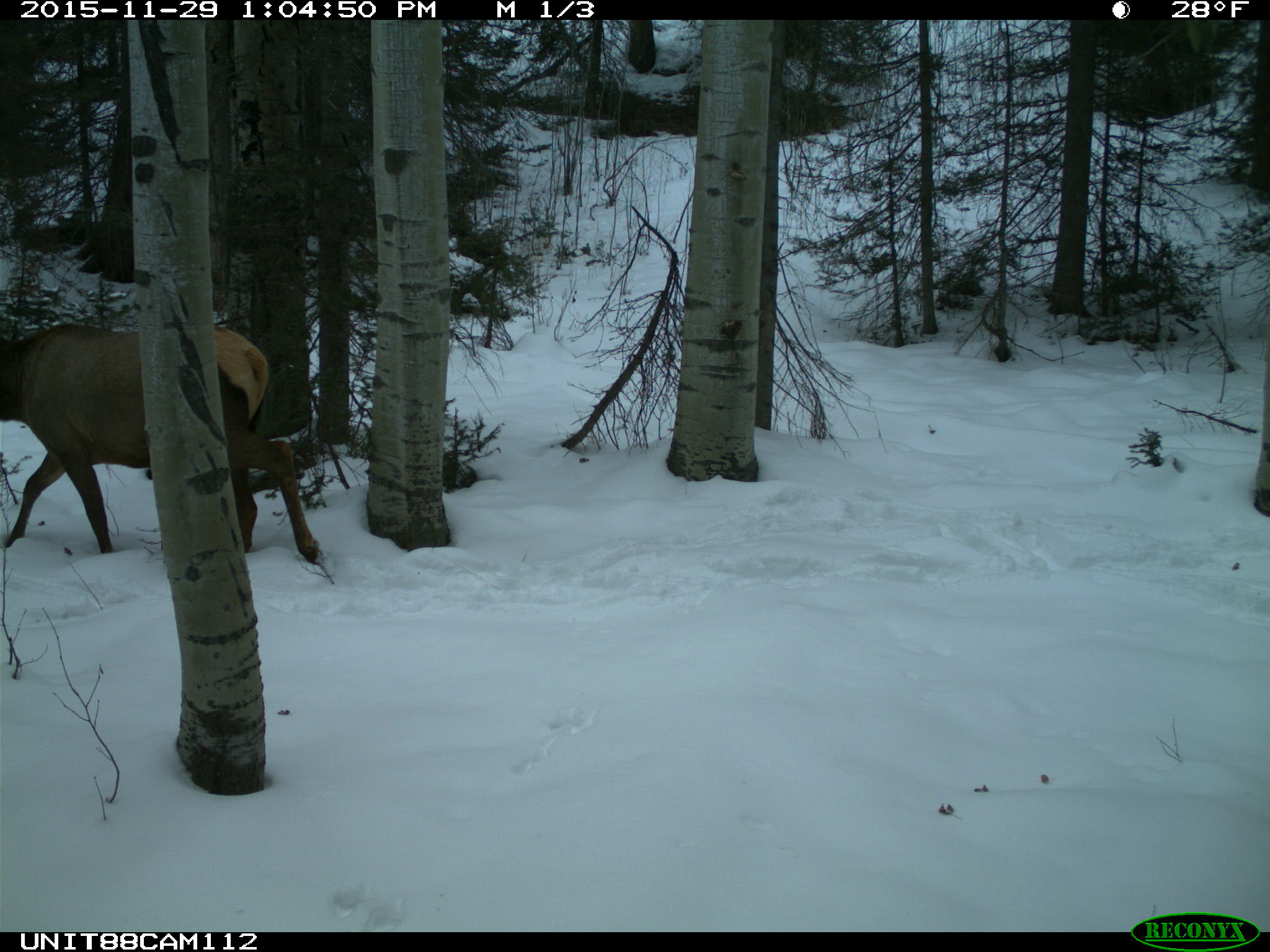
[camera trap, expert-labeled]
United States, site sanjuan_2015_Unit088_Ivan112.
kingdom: Animalia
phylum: Chordata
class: Mammalia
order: Artiodactyla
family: Cervidae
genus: Cervus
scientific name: Cervus elaphus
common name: red deer